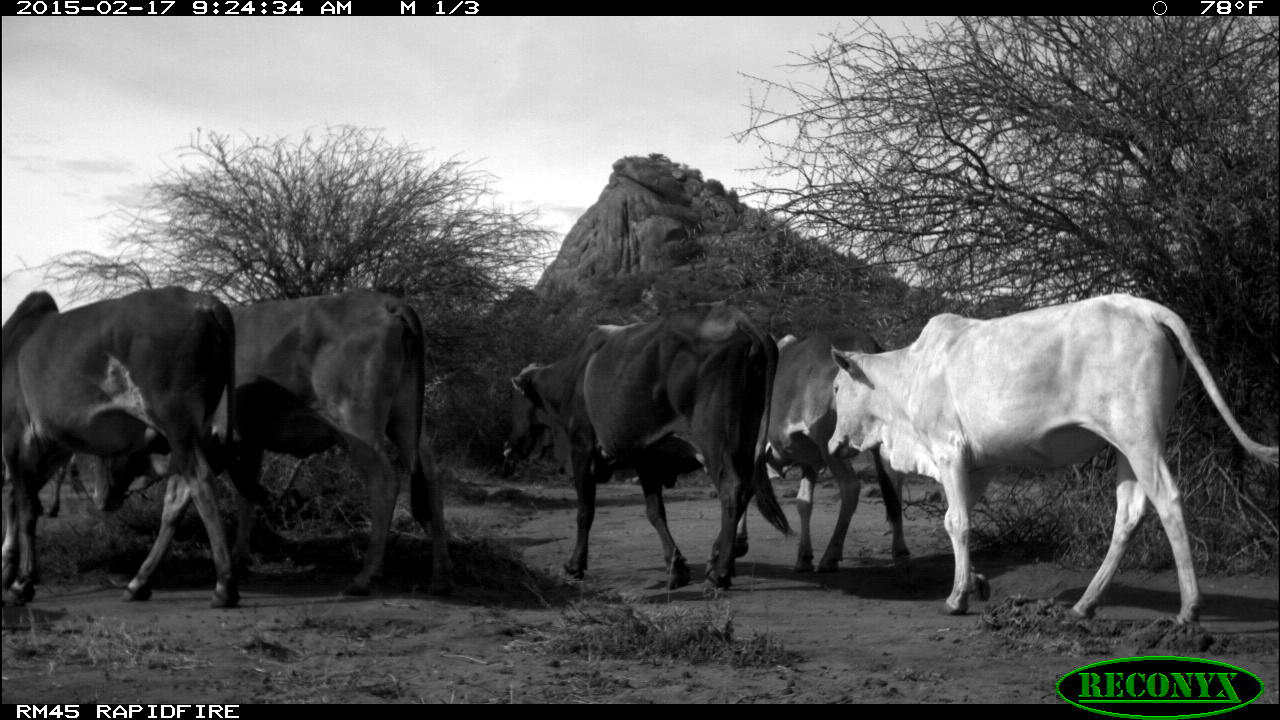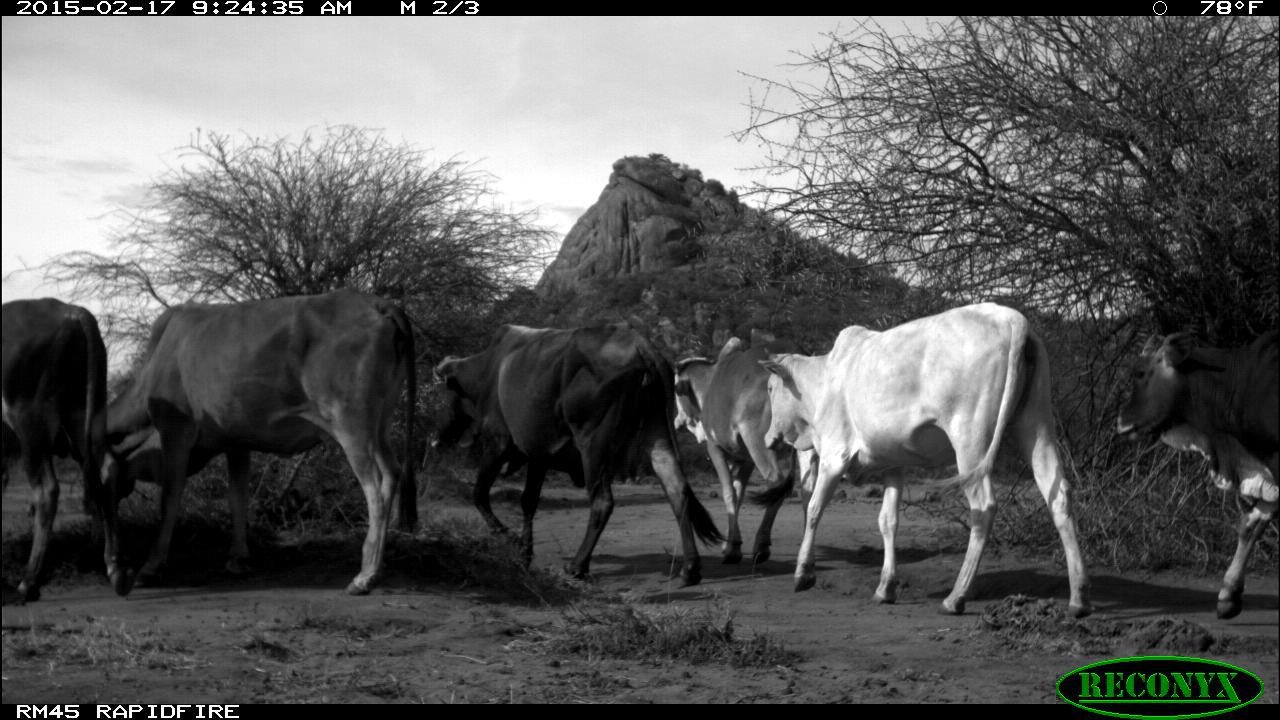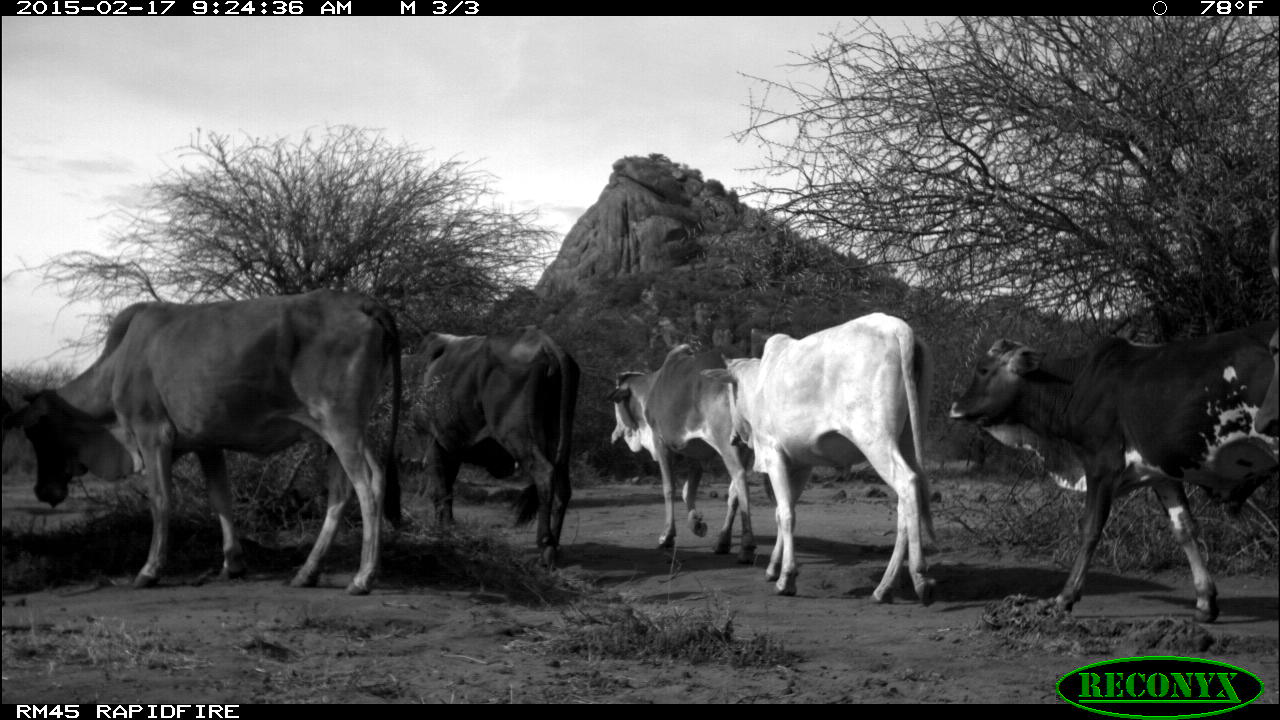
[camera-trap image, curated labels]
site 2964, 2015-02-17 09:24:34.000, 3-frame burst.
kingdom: Animalia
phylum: Chordata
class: Mammalia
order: Artiodactyla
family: Bovidae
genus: Bos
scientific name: Bos taurus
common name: domestic cattle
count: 9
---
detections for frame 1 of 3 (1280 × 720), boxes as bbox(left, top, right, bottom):
bos taurus: bbox(828, 297, 1275, 630); bbox(492, 306, 795, 586); bbox(2, 282, 241, 605); bbox(236, 290, 450, 599); bbox(760, 325, 913, 570)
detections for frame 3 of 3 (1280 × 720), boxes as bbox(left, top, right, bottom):
bos taurus: bbox(9, 290, 402, 594); bbox(947, 318, 1276, 621); bbox(720, 310, 938, 607); bbox(400, 321, 578, 569); bbox(603, 338, 760, 564); bbox(1252, 322, 1280, 436)